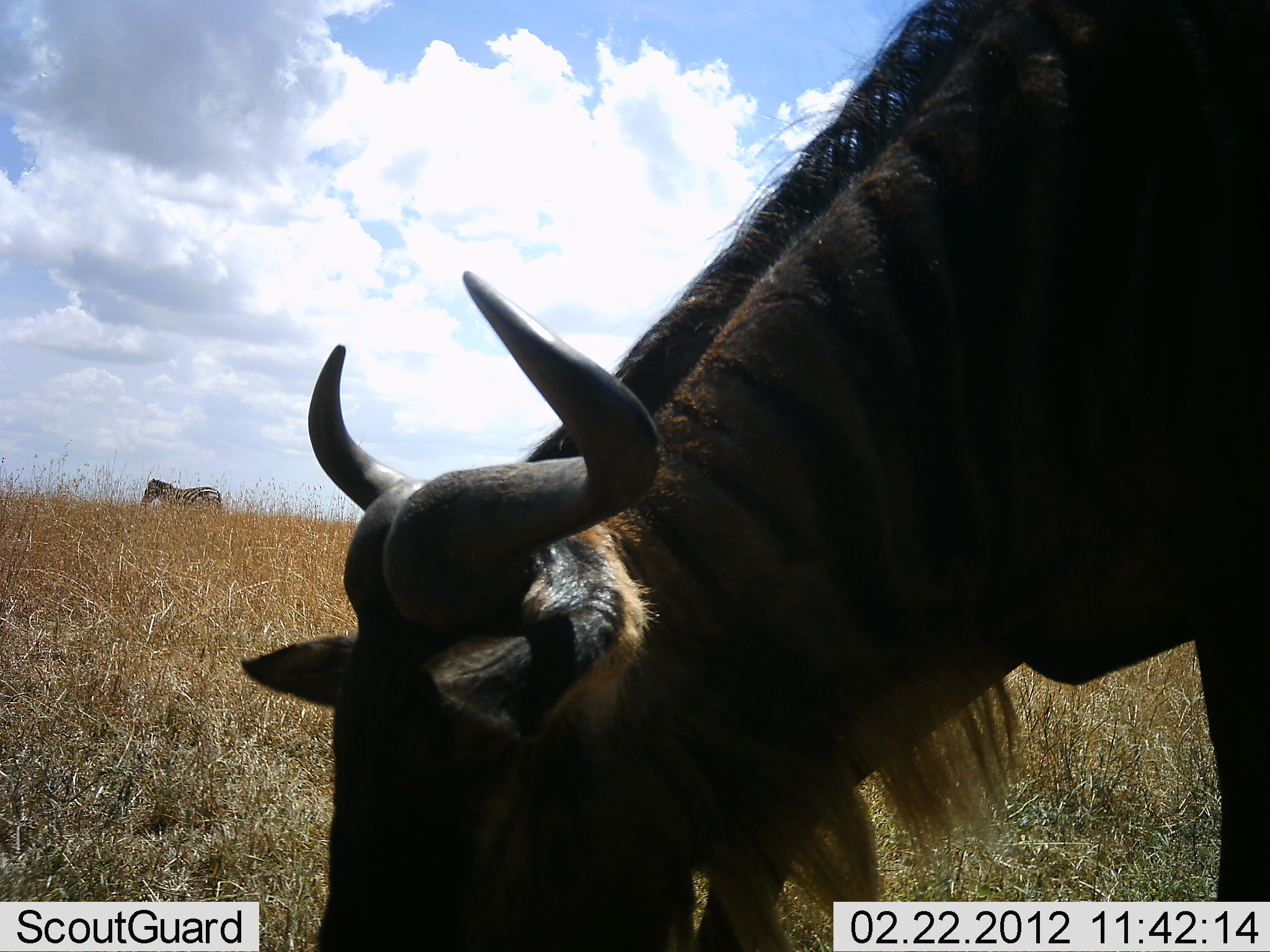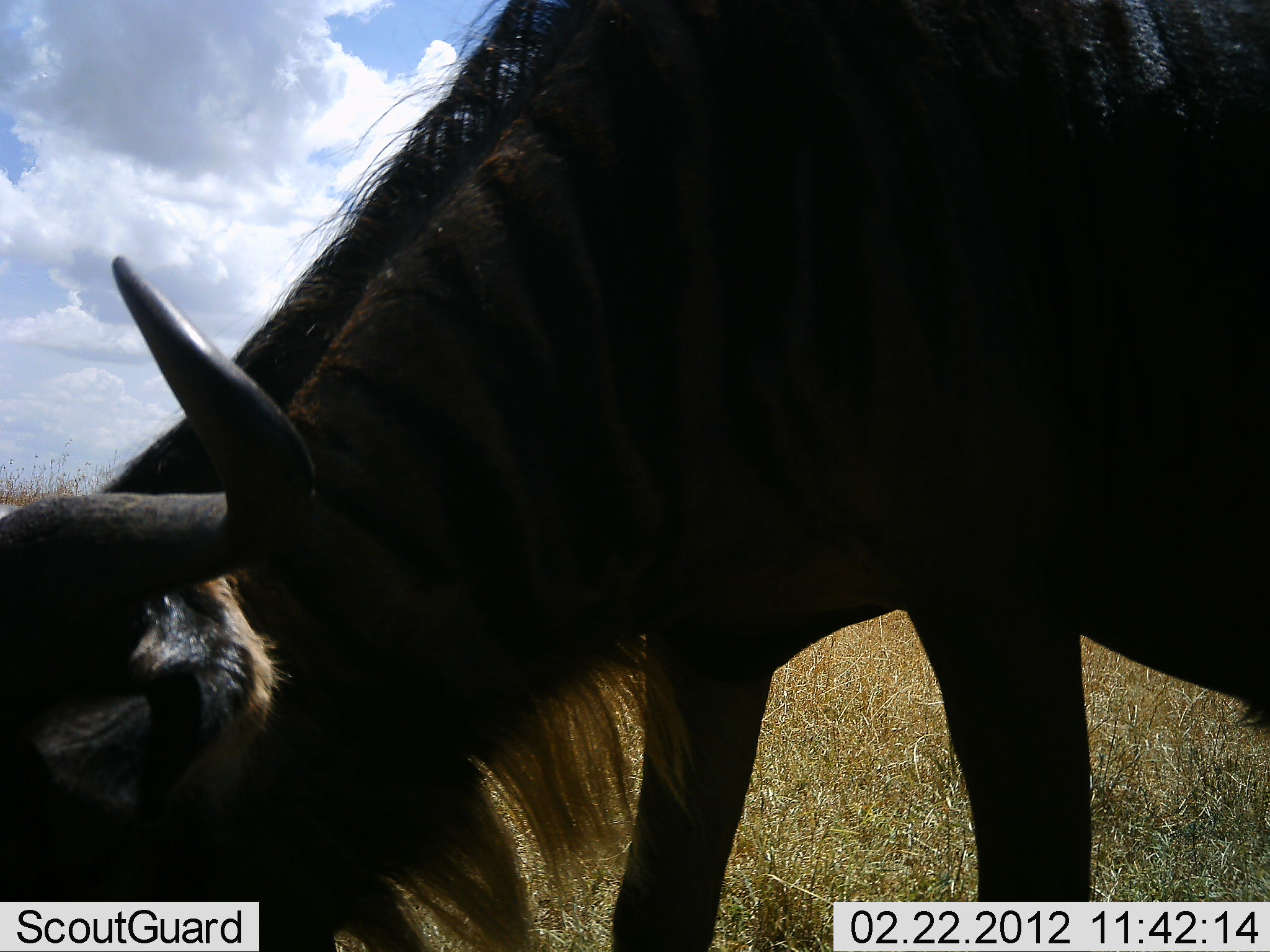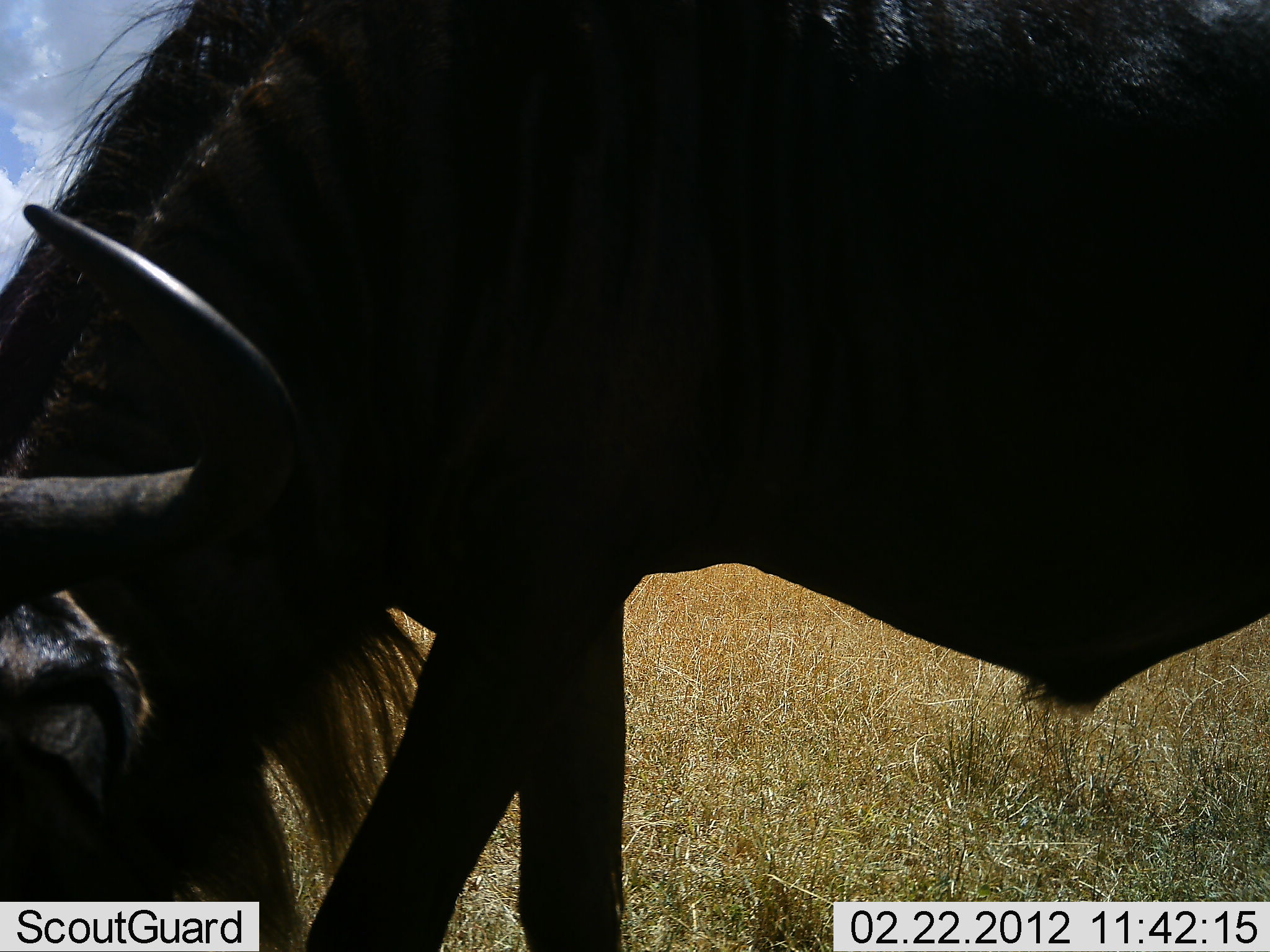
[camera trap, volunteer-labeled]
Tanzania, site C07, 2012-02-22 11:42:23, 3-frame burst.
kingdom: Animalia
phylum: Chordata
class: Mammalia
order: Artiodactyla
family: Bovidae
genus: Connochaetes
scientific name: Connochaetes taurinus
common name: blue wildebeest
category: wildebeest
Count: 1.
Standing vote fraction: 17%.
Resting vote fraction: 0%.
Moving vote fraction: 24%.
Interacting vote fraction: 0%.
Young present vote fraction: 0%.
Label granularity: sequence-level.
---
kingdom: Animalia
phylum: Chordata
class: Mammalia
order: Perissodactyla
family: Equidae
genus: Equus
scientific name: Equus quagga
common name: plains zebra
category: zebra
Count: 1.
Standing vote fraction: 93%.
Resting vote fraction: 0%.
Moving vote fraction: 7%.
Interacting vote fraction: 0%.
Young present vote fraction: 0%.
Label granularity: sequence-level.